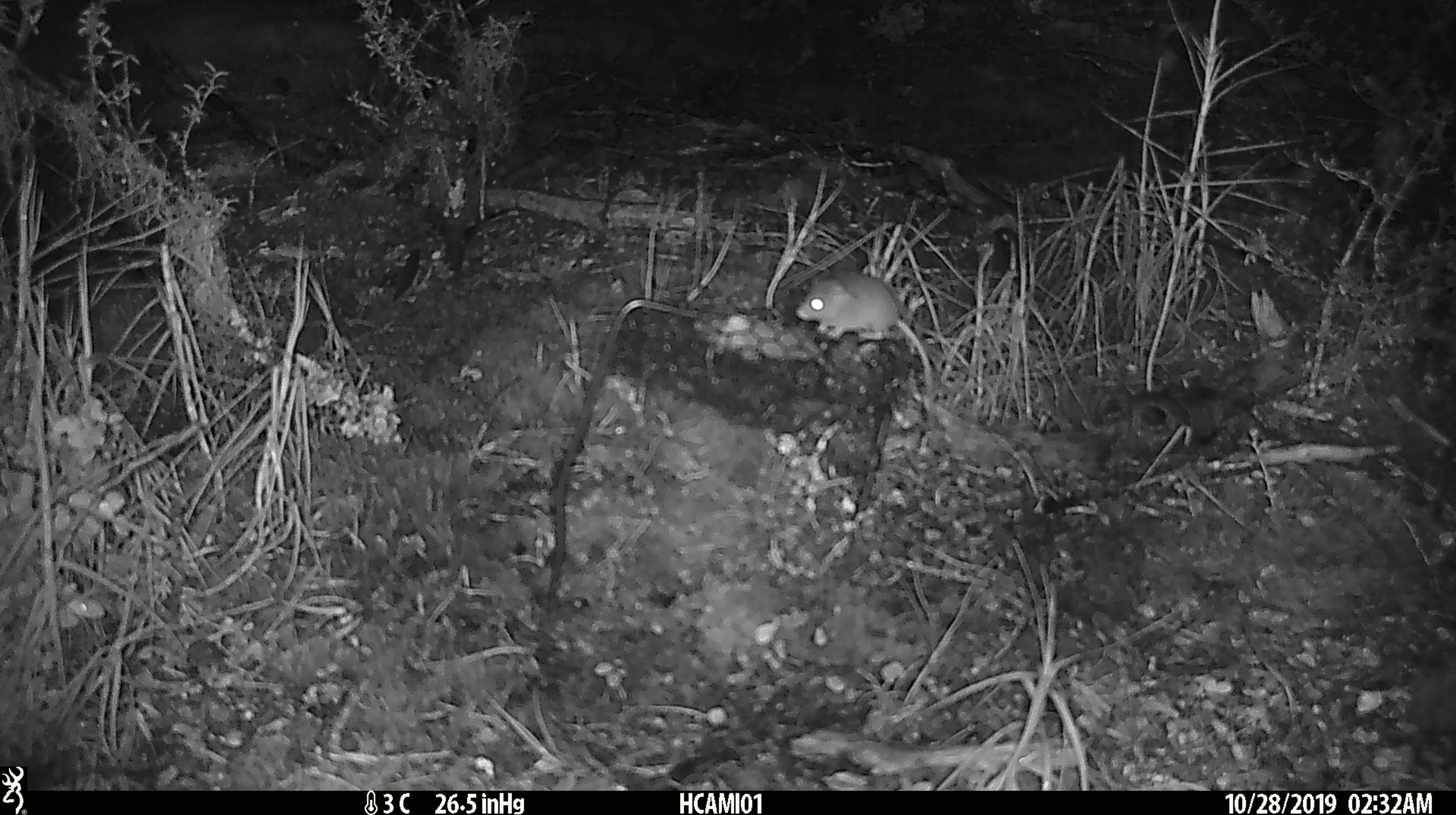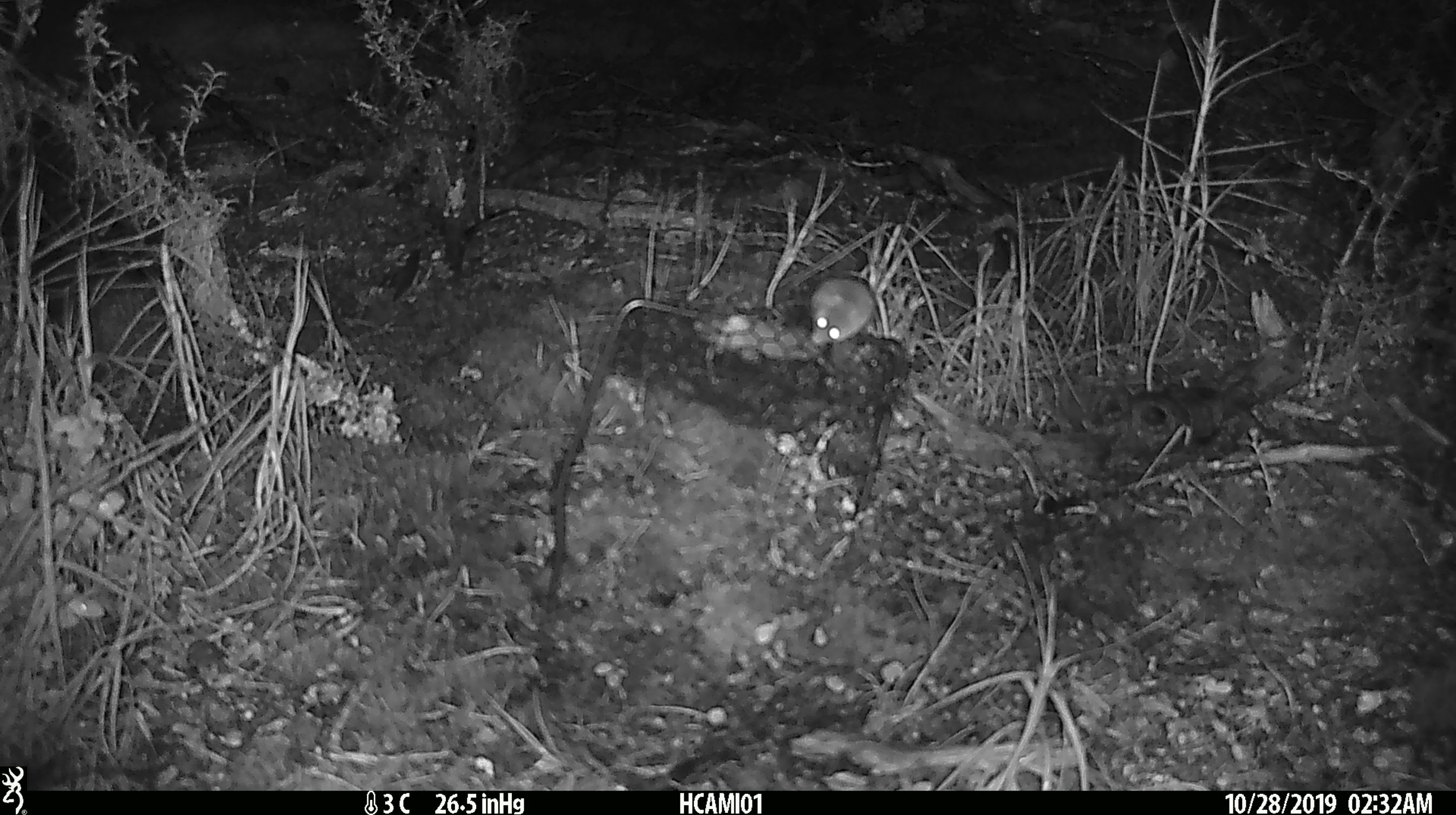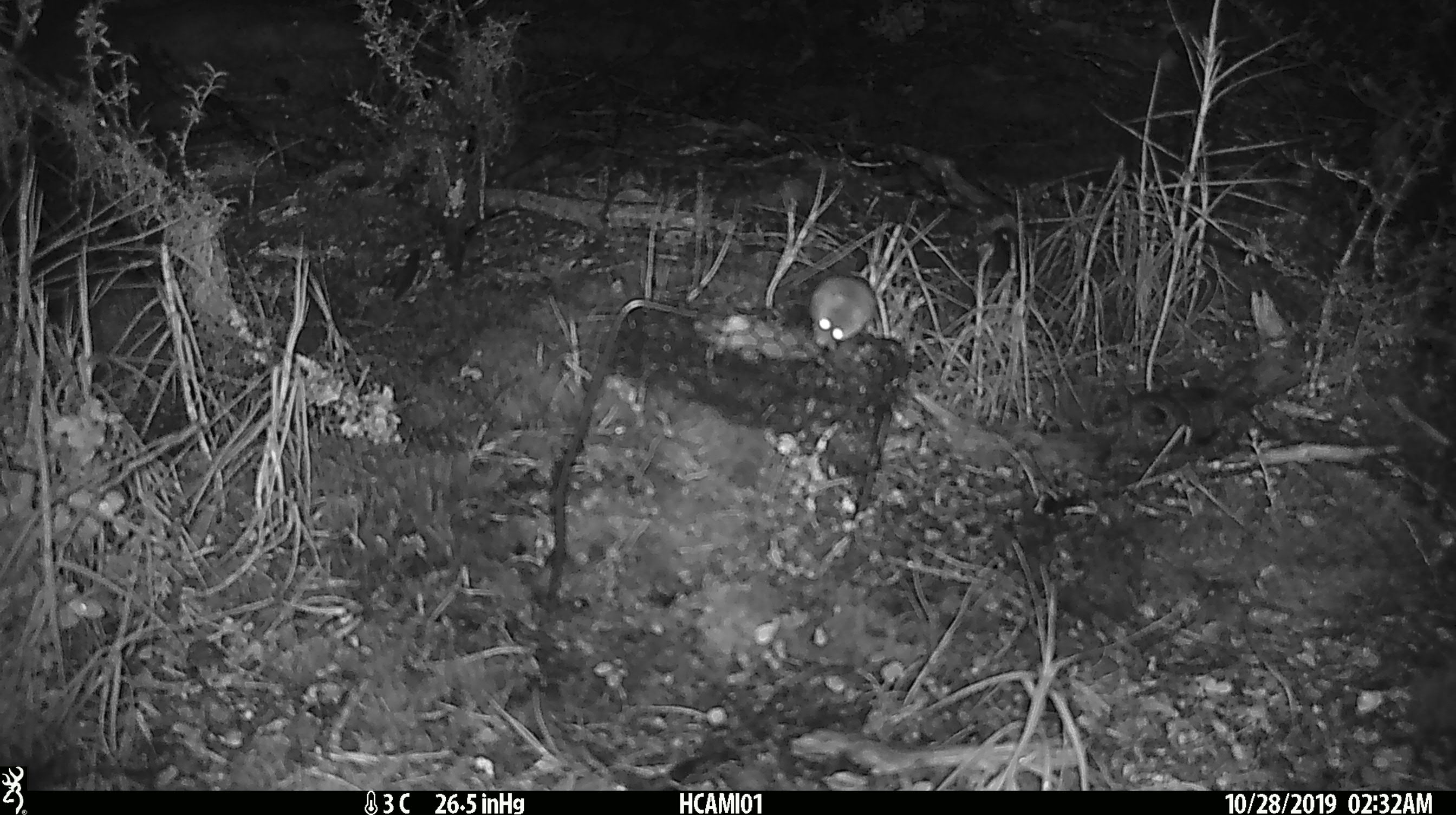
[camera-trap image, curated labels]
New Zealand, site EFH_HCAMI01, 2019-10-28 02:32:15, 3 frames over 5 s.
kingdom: Animalia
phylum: Chordata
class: Mammalia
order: Rodentia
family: Muridae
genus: Mus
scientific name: Mus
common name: mouse